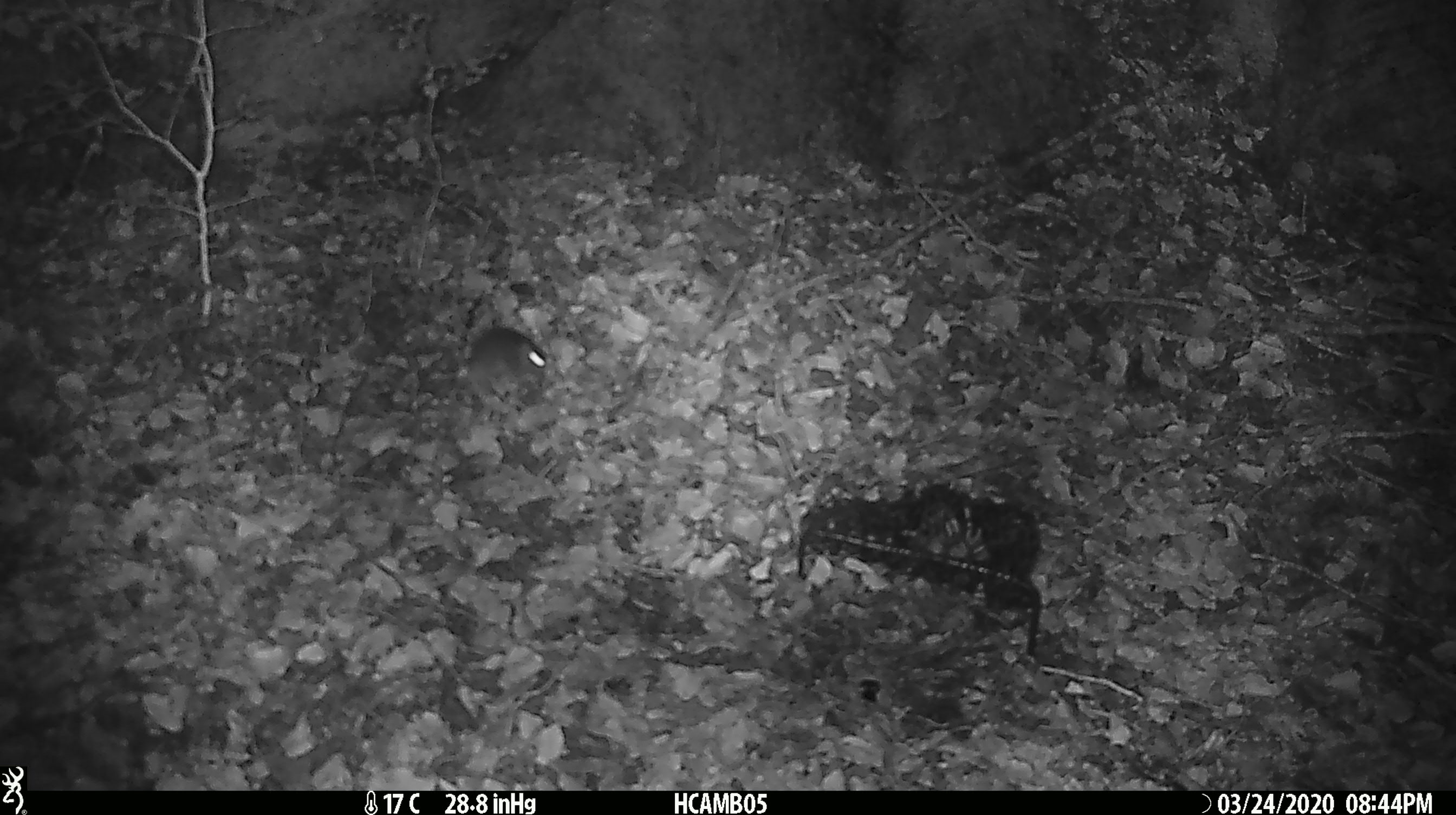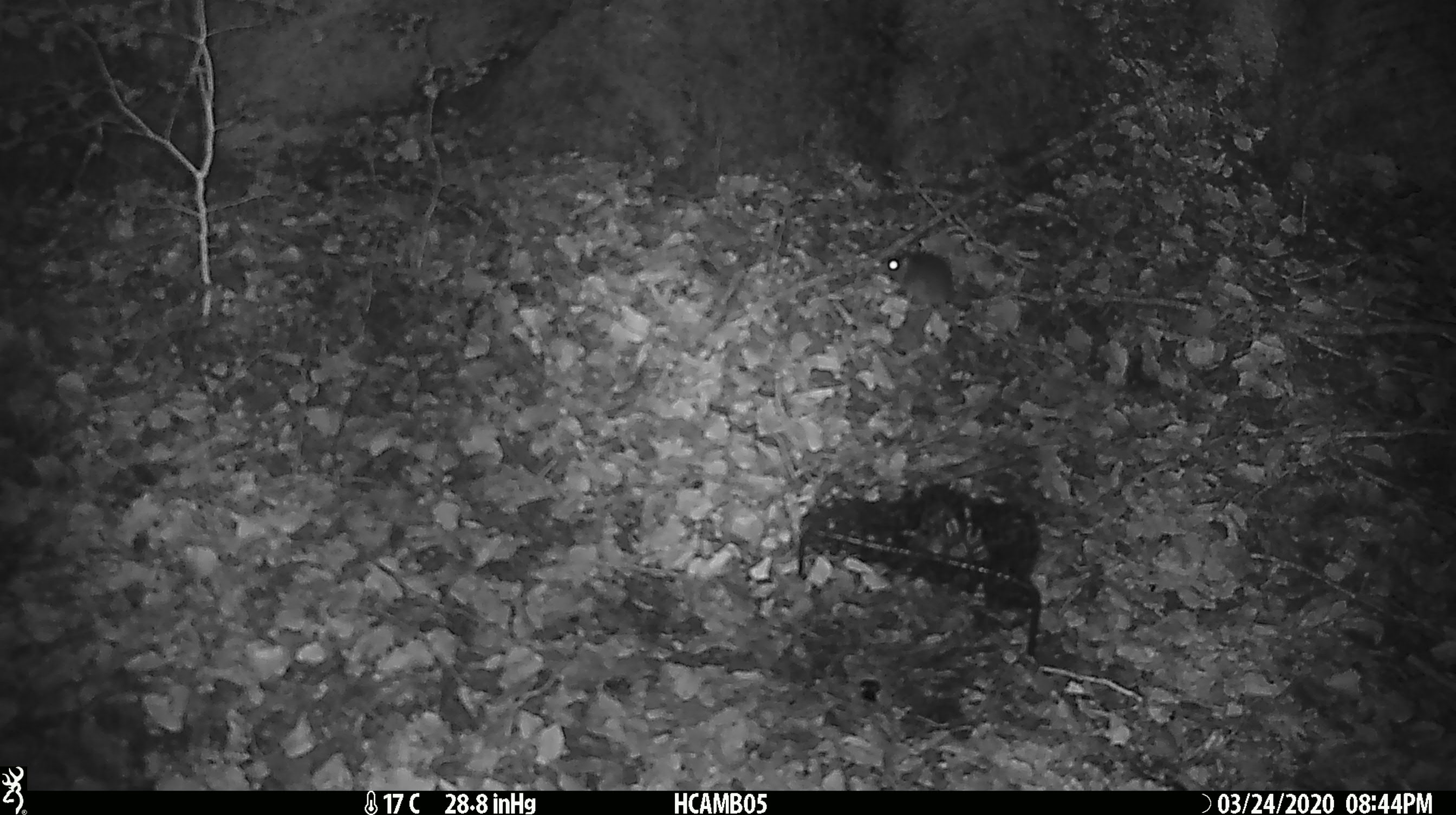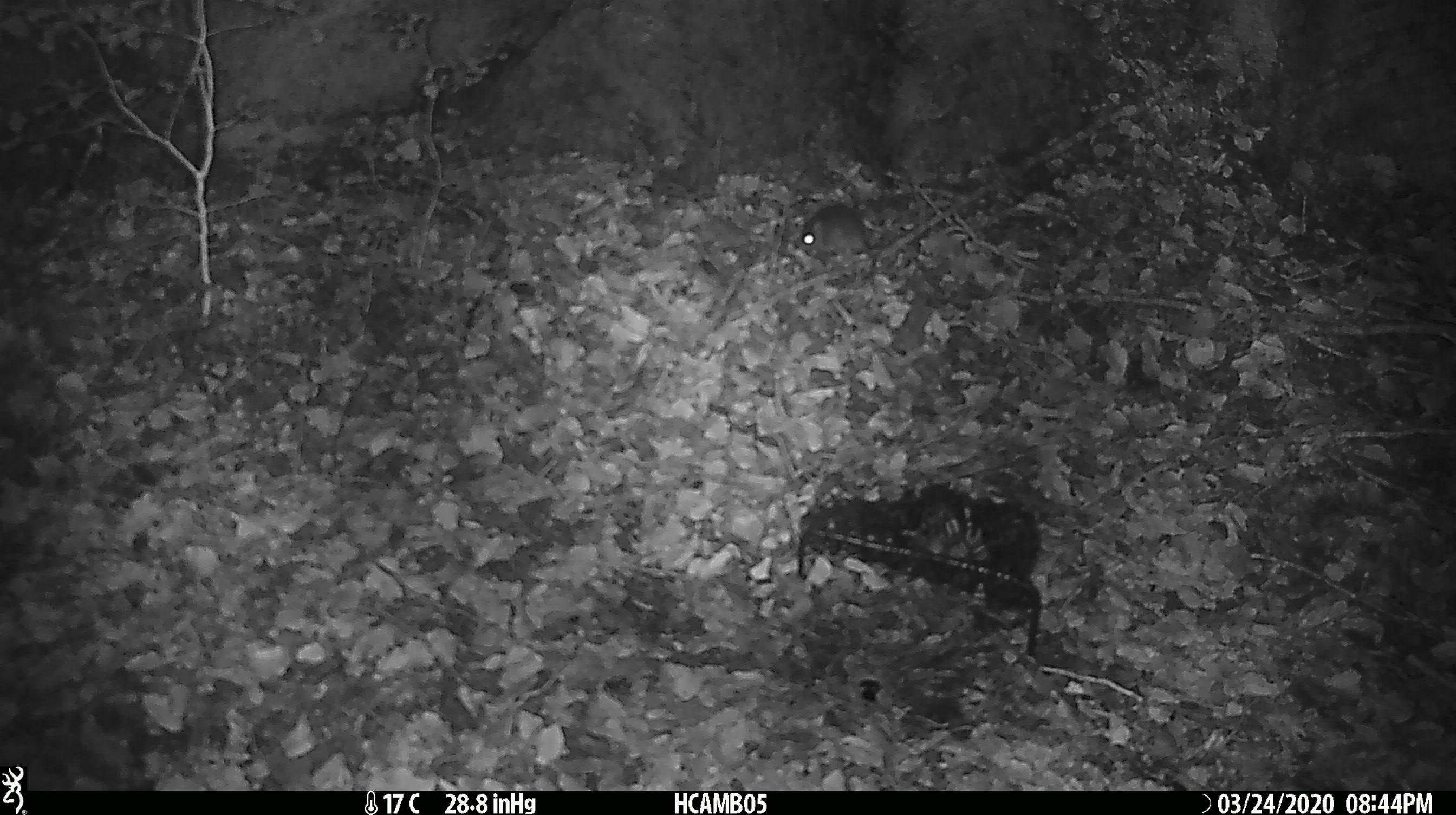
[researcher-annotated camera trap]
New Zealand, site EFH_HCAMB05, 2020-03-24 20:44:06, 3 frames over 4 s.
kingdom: Animalia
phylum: Chordata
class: Mammalia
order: Rodentia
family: Muridae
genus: Mus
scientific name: Mus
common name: mouse